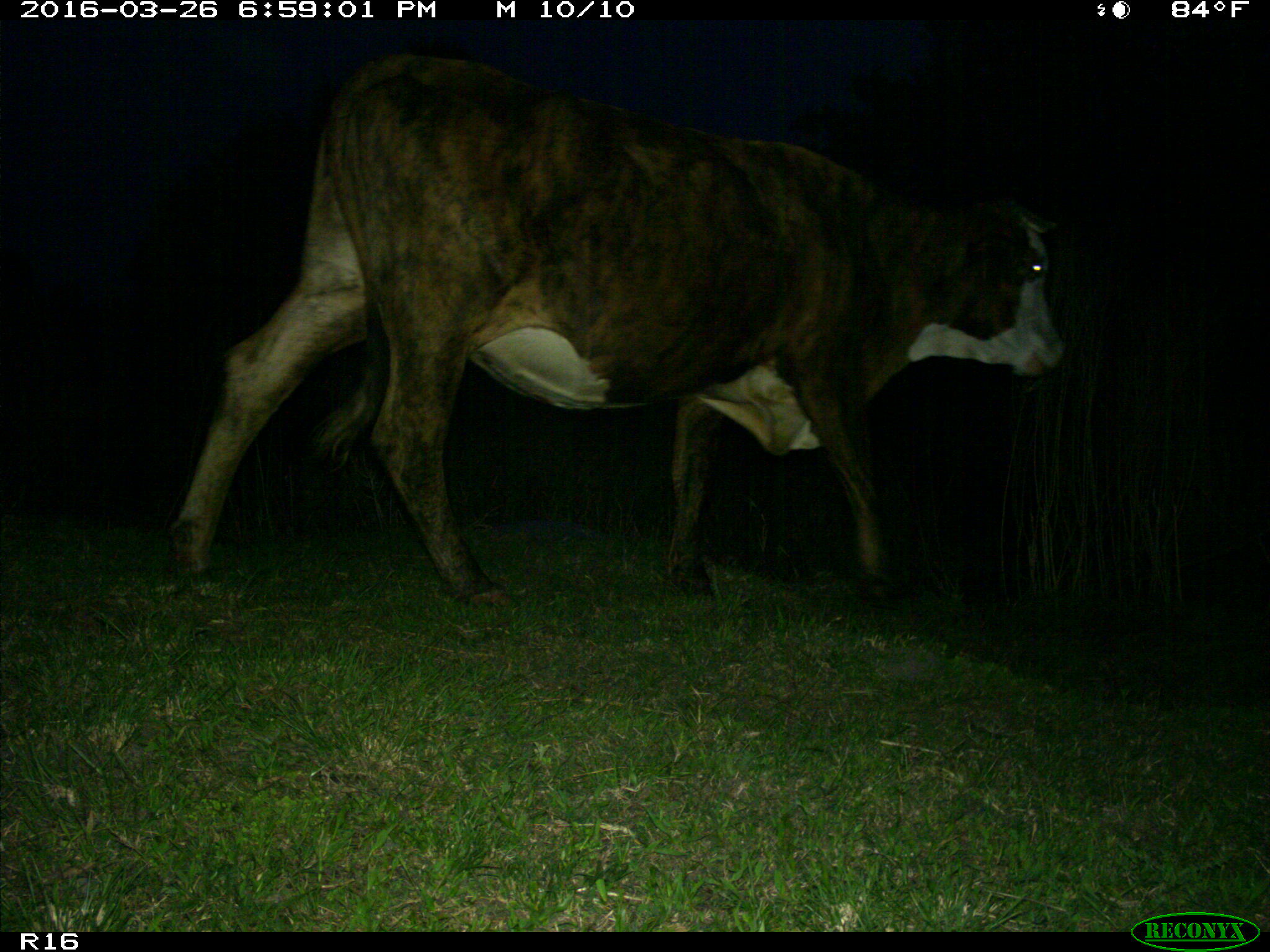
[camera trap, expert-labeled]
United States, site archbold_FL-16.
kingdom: Animalia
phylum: Chordata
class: Mammalia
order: Artiodactyla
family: Bovidae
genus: Bos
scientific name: Bos taurus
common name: domestic cow